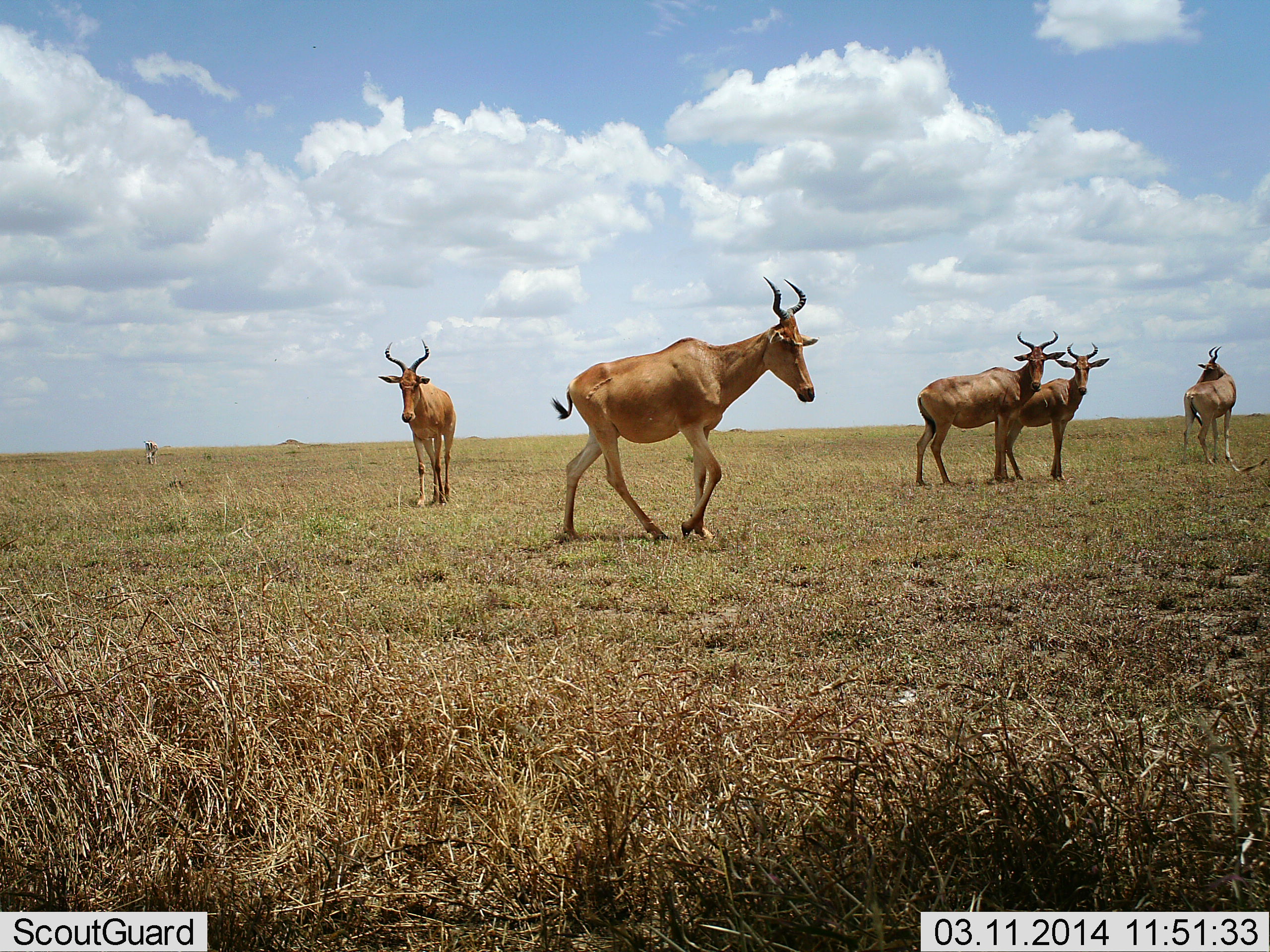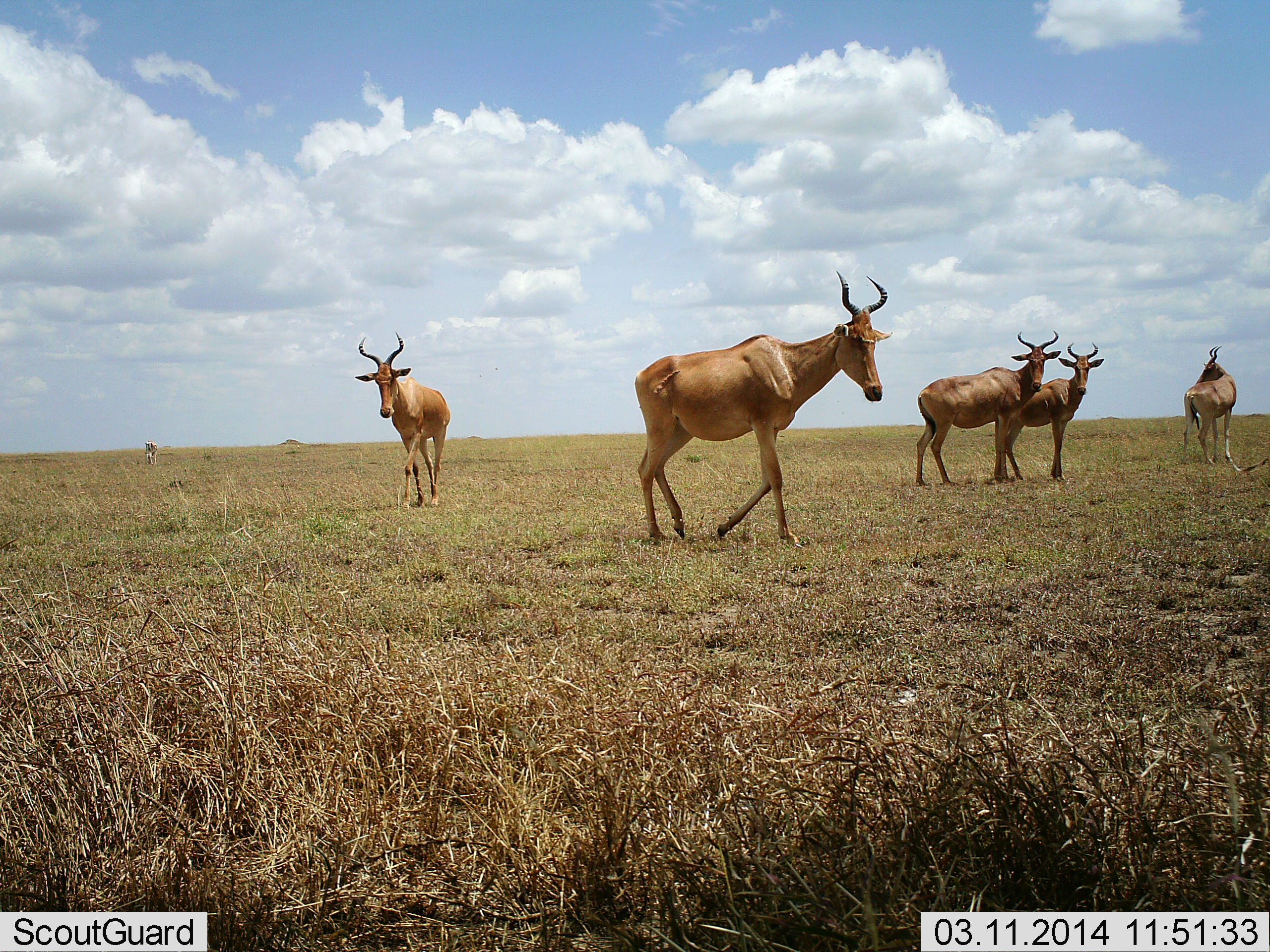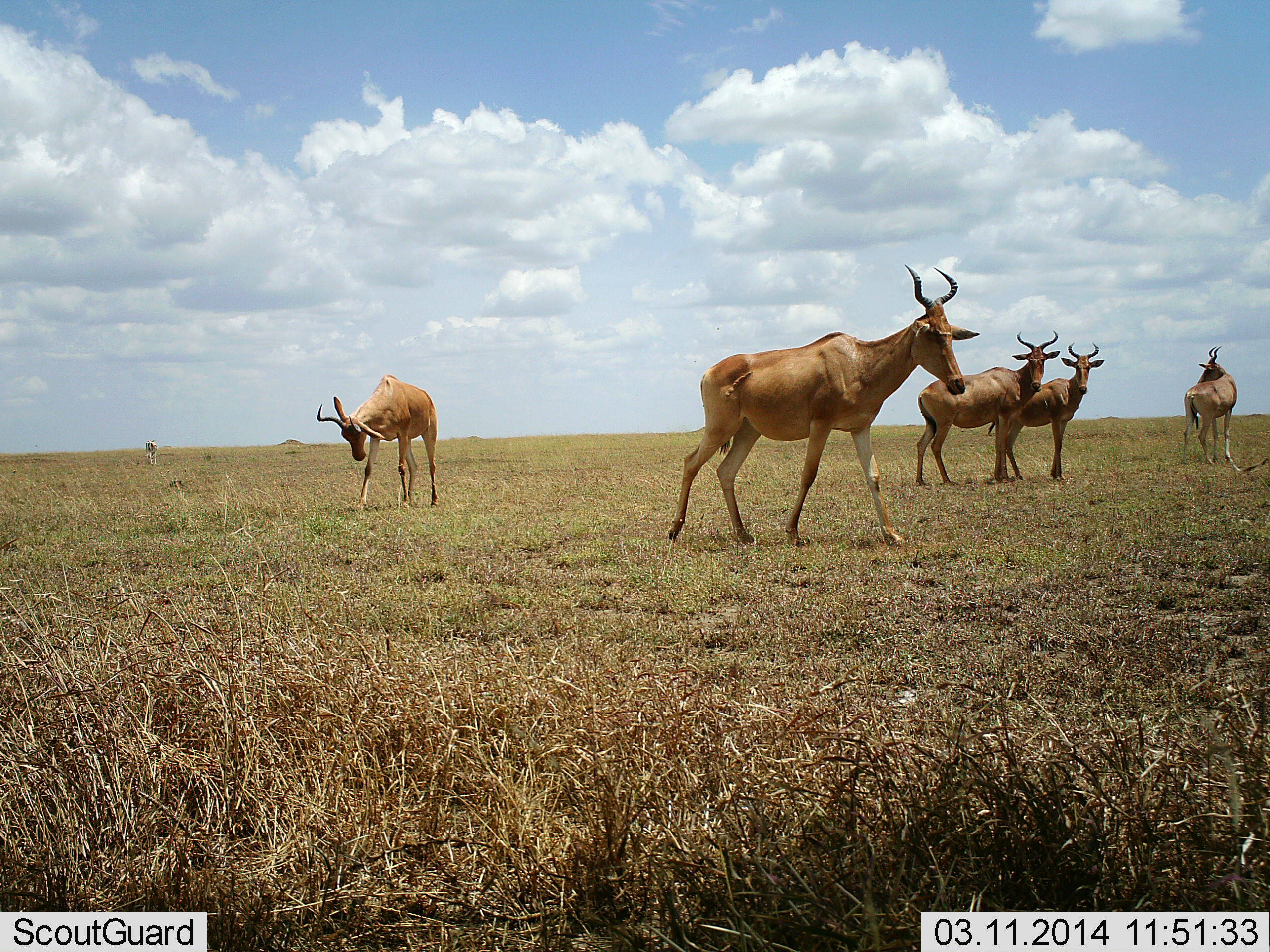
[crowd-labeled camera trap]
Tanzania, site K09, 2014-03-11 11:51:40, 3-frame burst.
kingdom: Animalia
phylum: Chordata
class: Mammalia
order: Artiodactyla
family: Bovidae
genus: Alcelaphus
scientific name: Alcelaphus buselaphus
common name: hartebeest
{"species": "hartebeest (Alcelaphus buselaphus)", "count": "5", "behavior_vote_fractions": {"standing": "82%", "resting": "0%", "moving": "73%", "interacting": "0%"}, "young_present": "0%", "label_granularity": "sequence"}